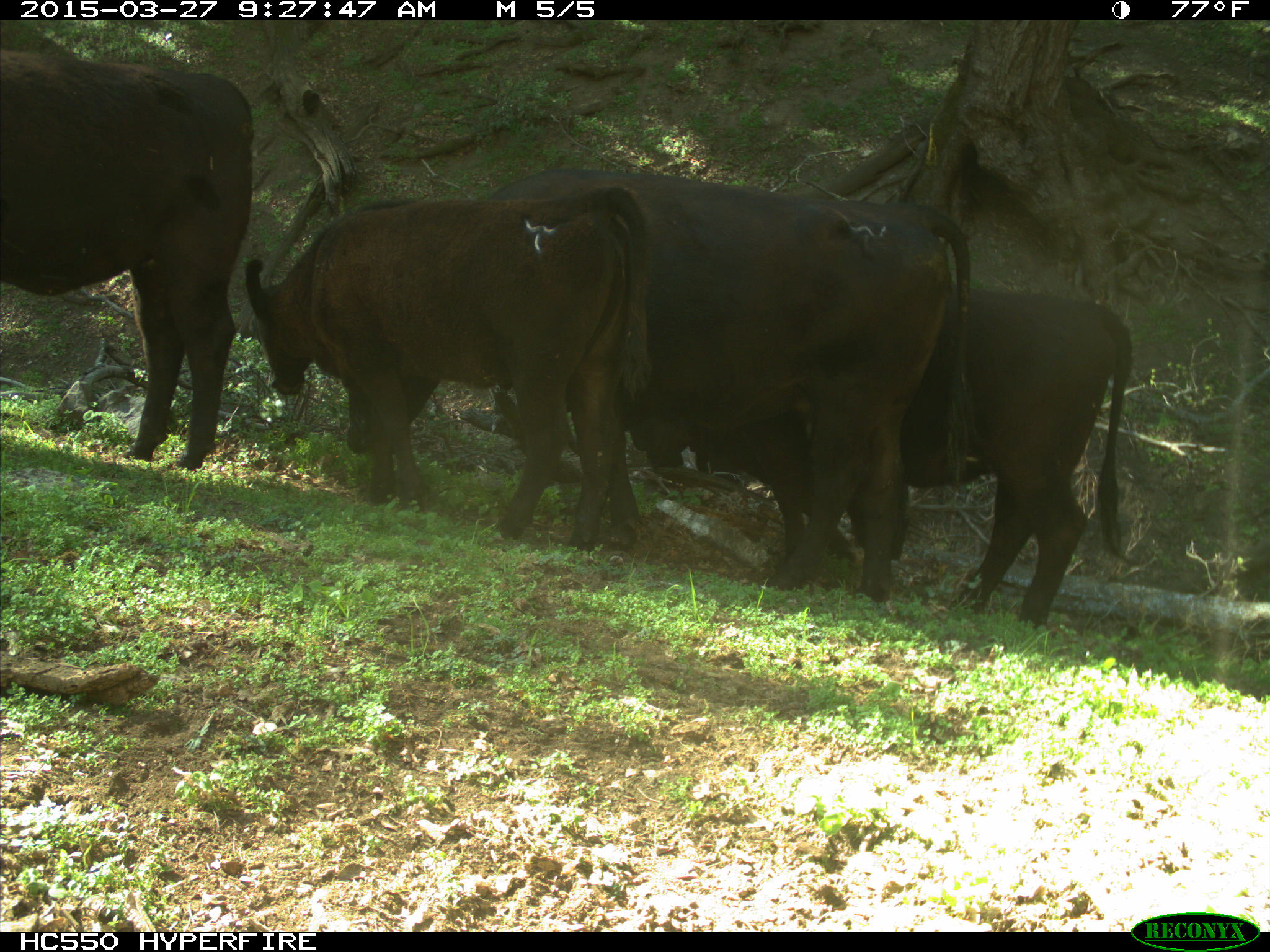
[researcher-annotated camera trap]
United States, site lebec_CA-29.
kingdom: Animalia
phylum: Chordata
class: Mammalia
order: Artiodactyla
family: Bovidae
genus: Bos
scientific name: Bos taurus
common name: domestic cow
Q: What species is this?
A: Bos taurus (domestic cow).